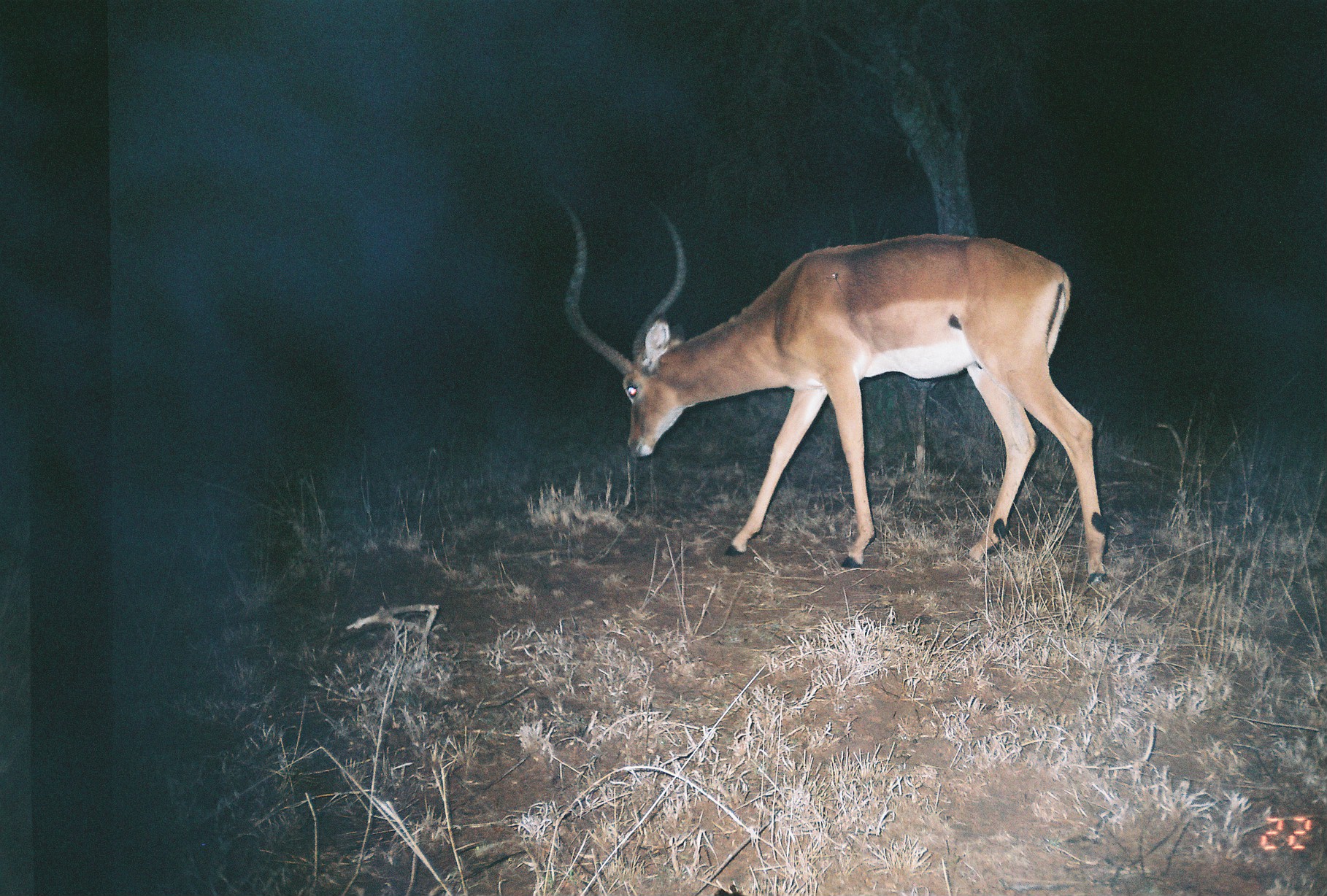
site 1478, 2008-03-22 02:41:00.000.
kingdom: Animalia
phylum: Chordata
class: Mammalia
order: Artiodactyla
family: Bovidae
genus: Aepyceros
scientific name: Aepyceros melampus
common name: impala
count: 1